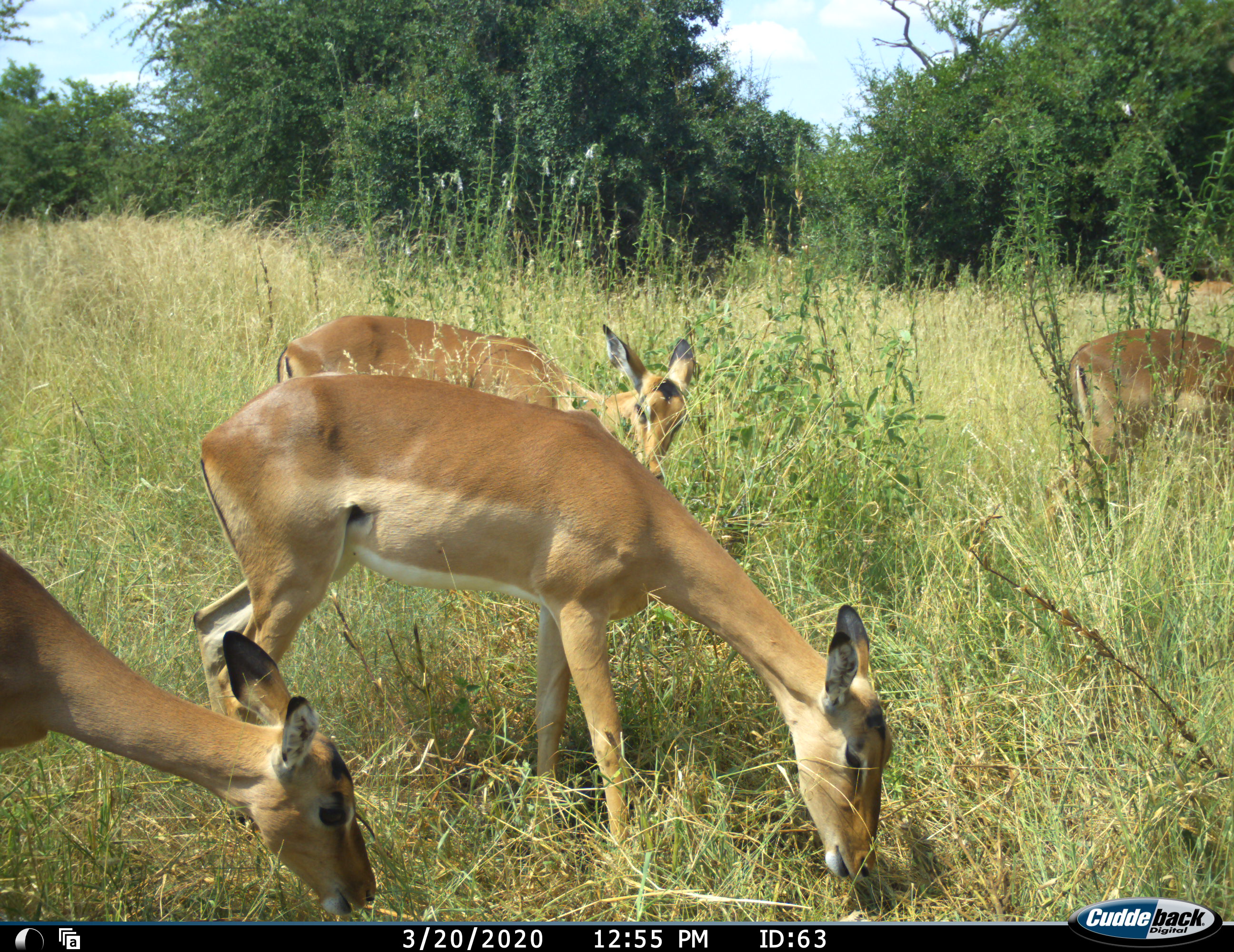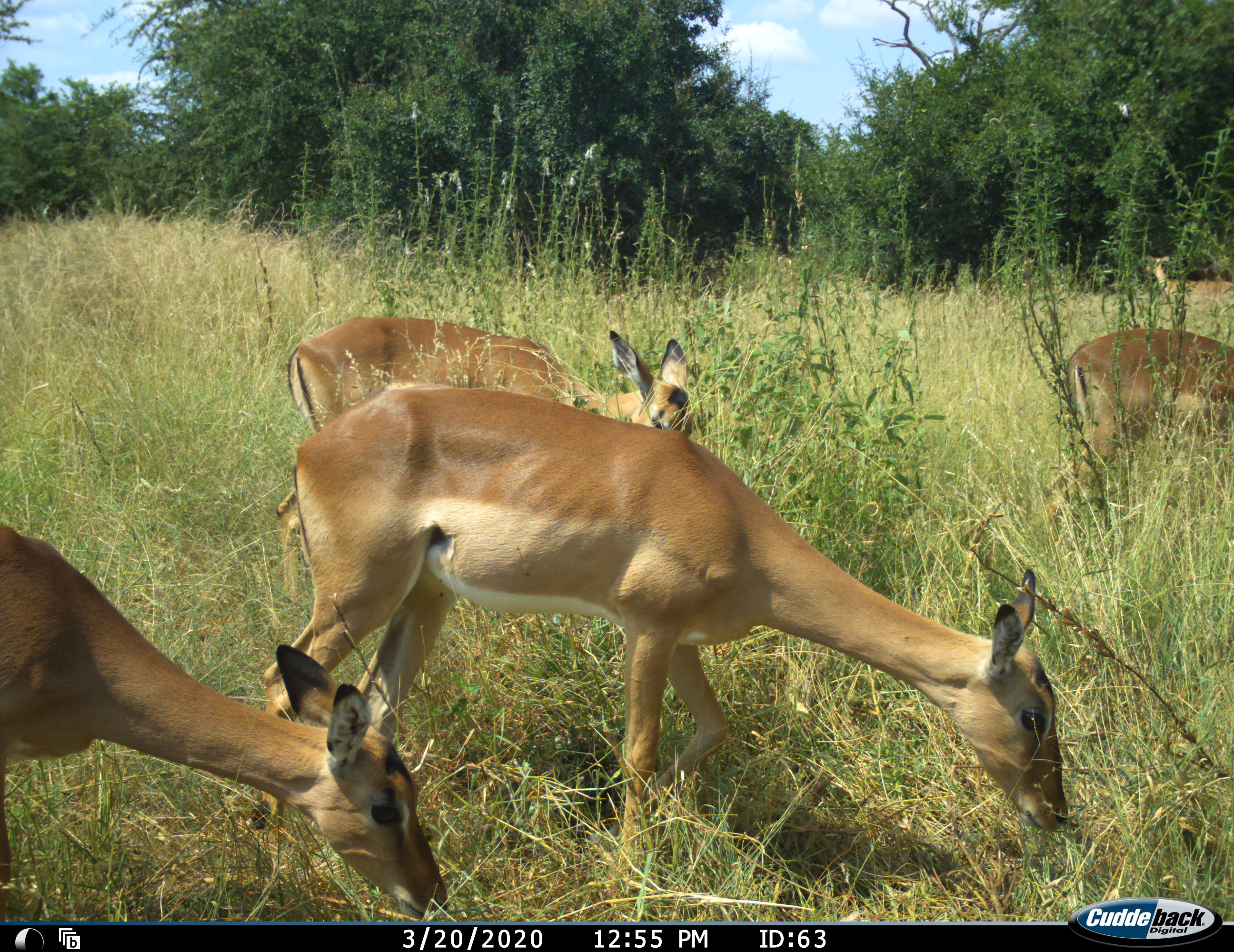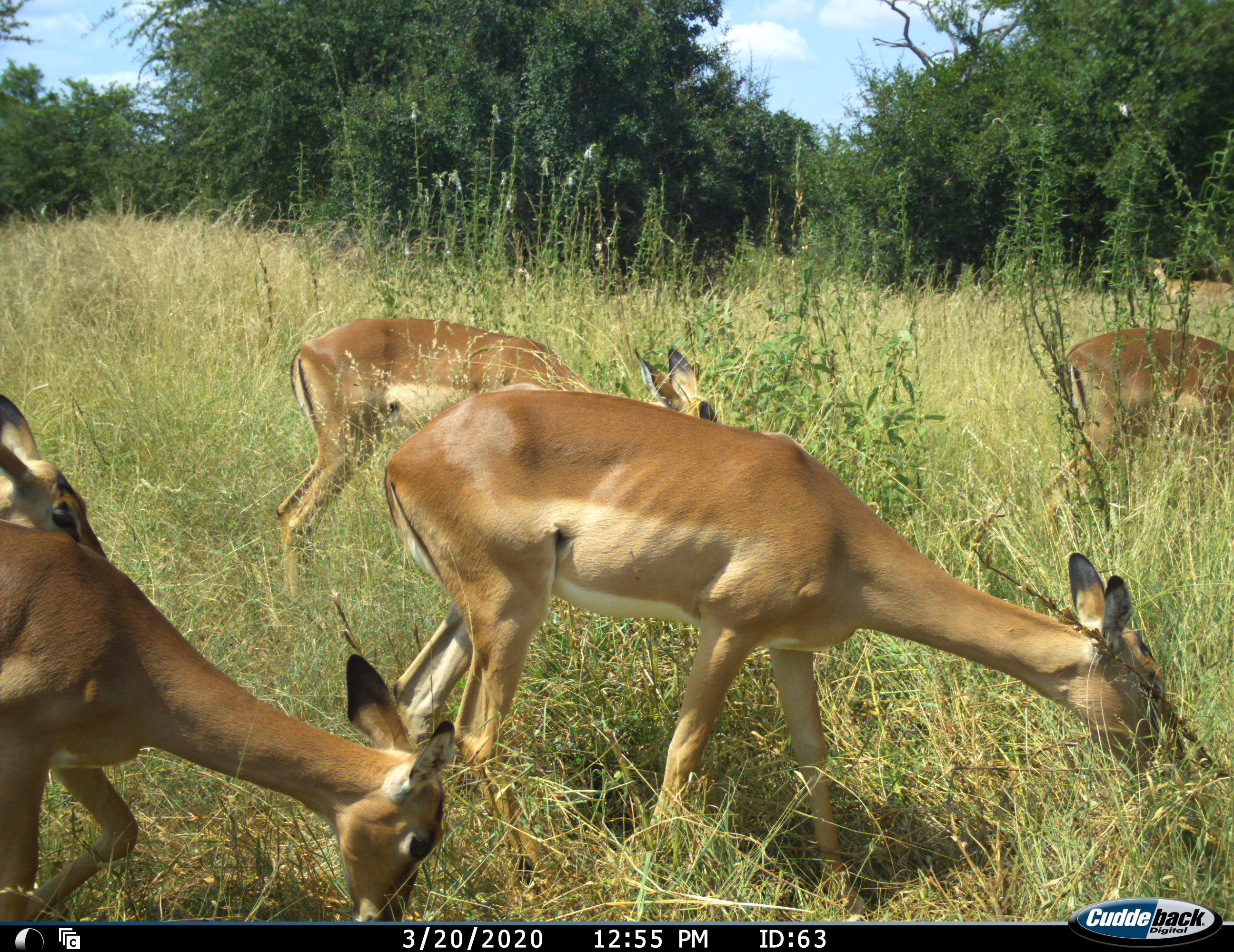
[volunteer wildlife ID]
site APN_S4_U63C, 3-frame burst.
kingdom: Animalia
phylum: Chordata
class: Mammalia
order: Artiodactyla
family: Bovidae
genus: Aepyceros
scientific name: Aepyceros melampus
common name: impala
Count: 6.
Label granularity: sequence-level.